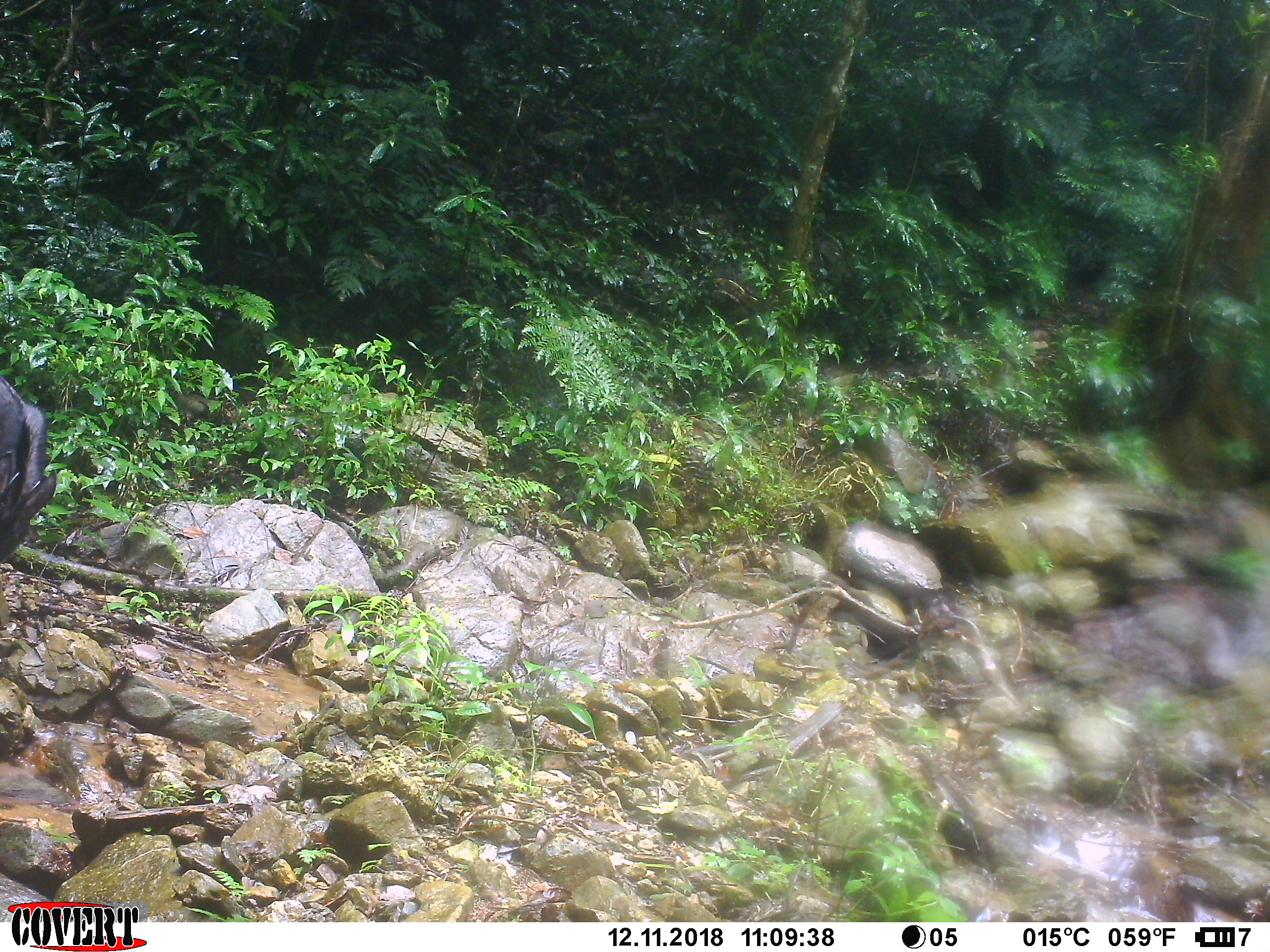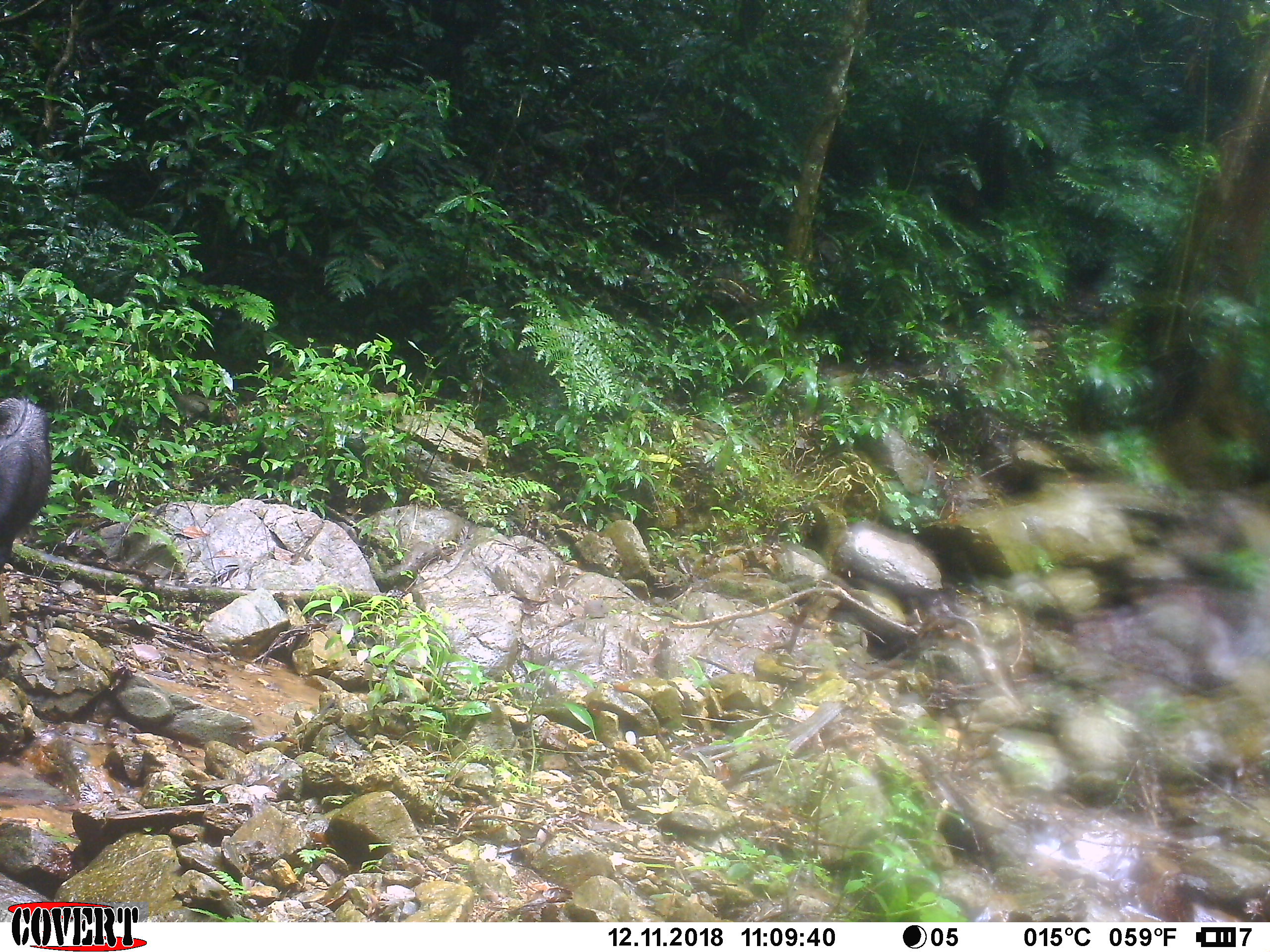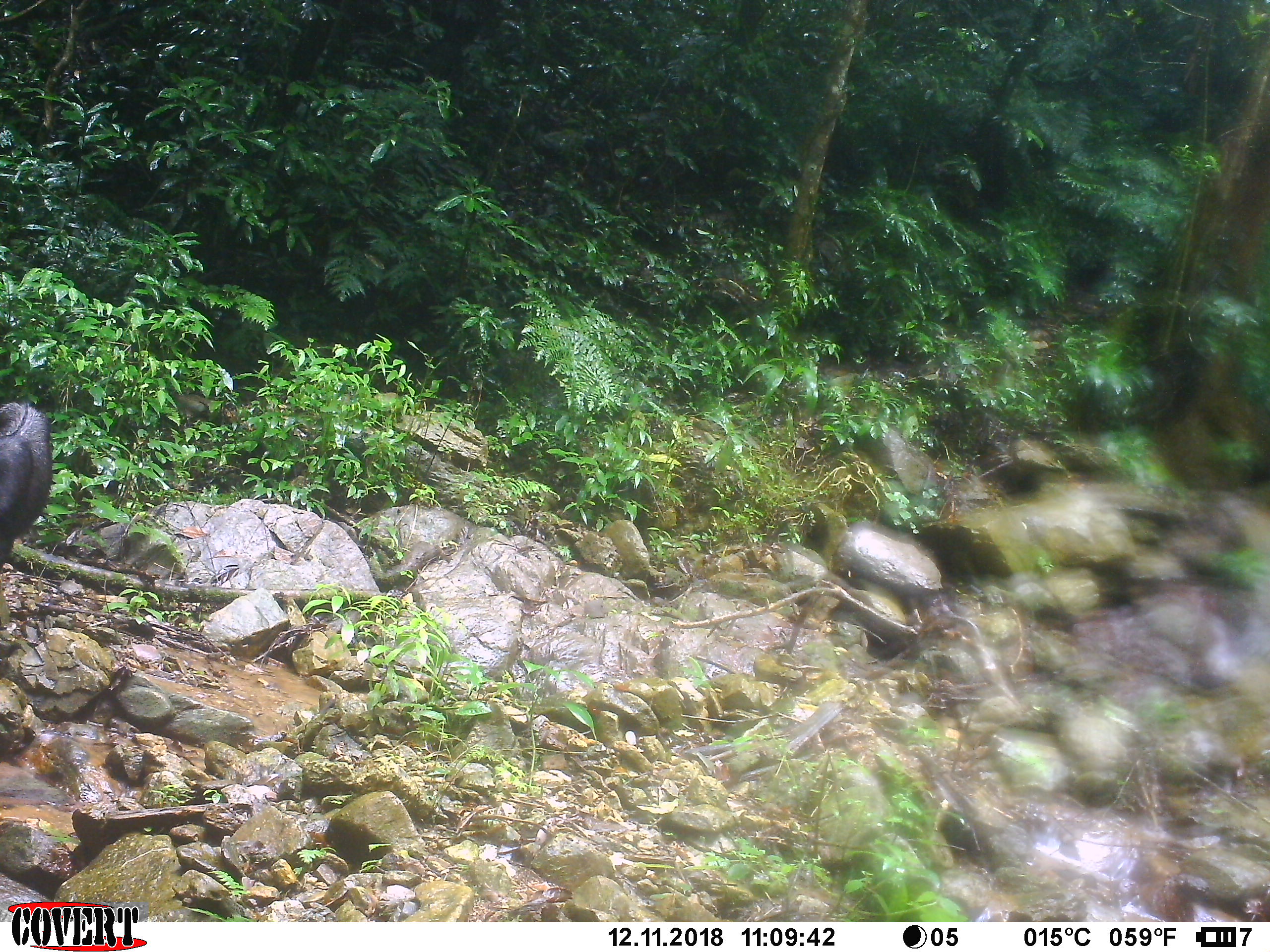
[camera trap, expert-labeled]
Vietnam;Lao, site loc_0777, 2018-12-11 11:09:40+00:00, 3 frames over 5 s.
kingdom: Animalia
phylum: Chordata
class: Mammalia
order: Artiodactyla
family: Bovidae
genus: Capricornis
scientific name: Capricornis sumatraensis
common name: chinese serow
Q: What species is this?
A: Chinese serow (Capricornis sumatraensis).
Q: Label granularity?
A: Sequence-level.